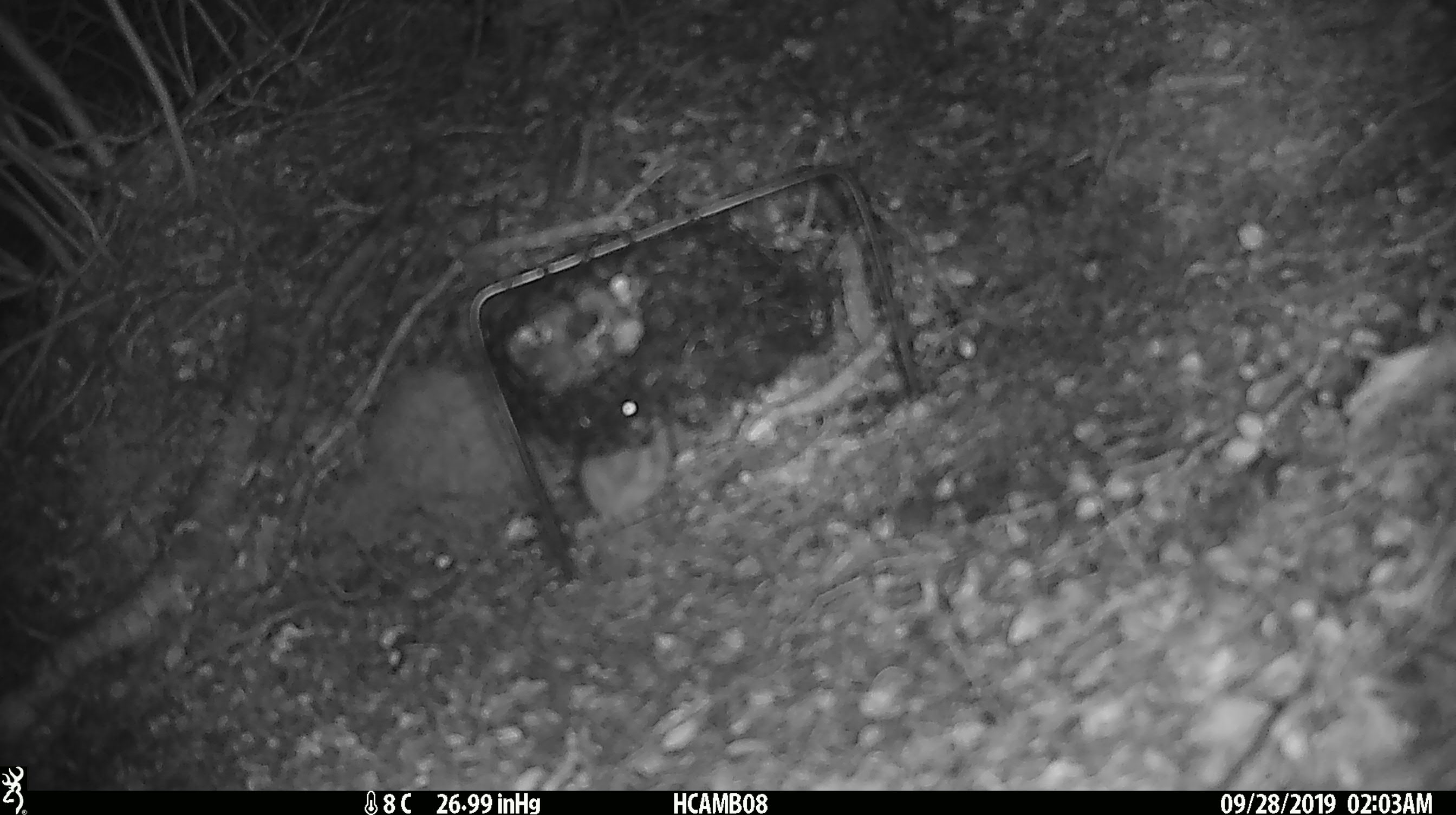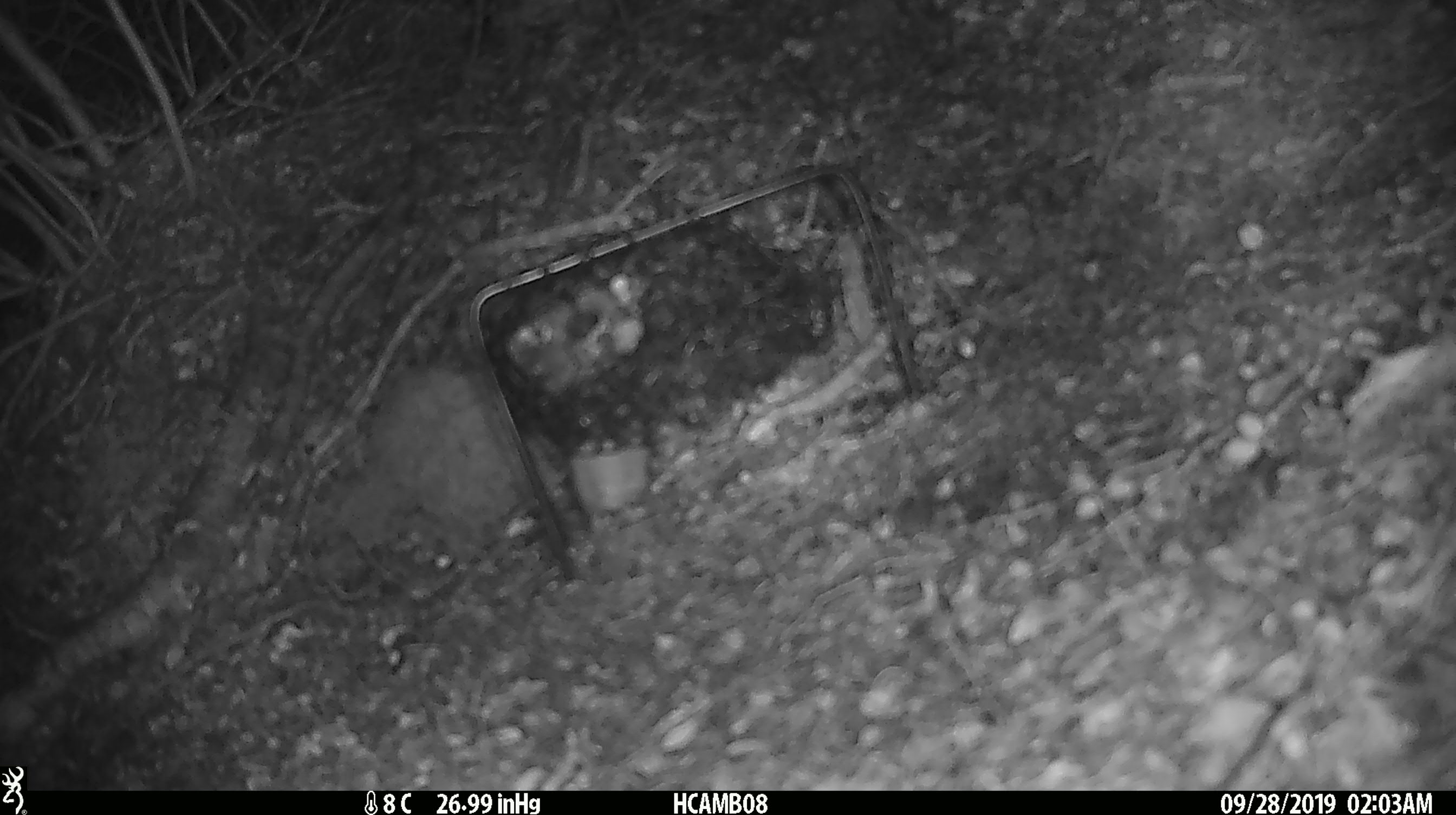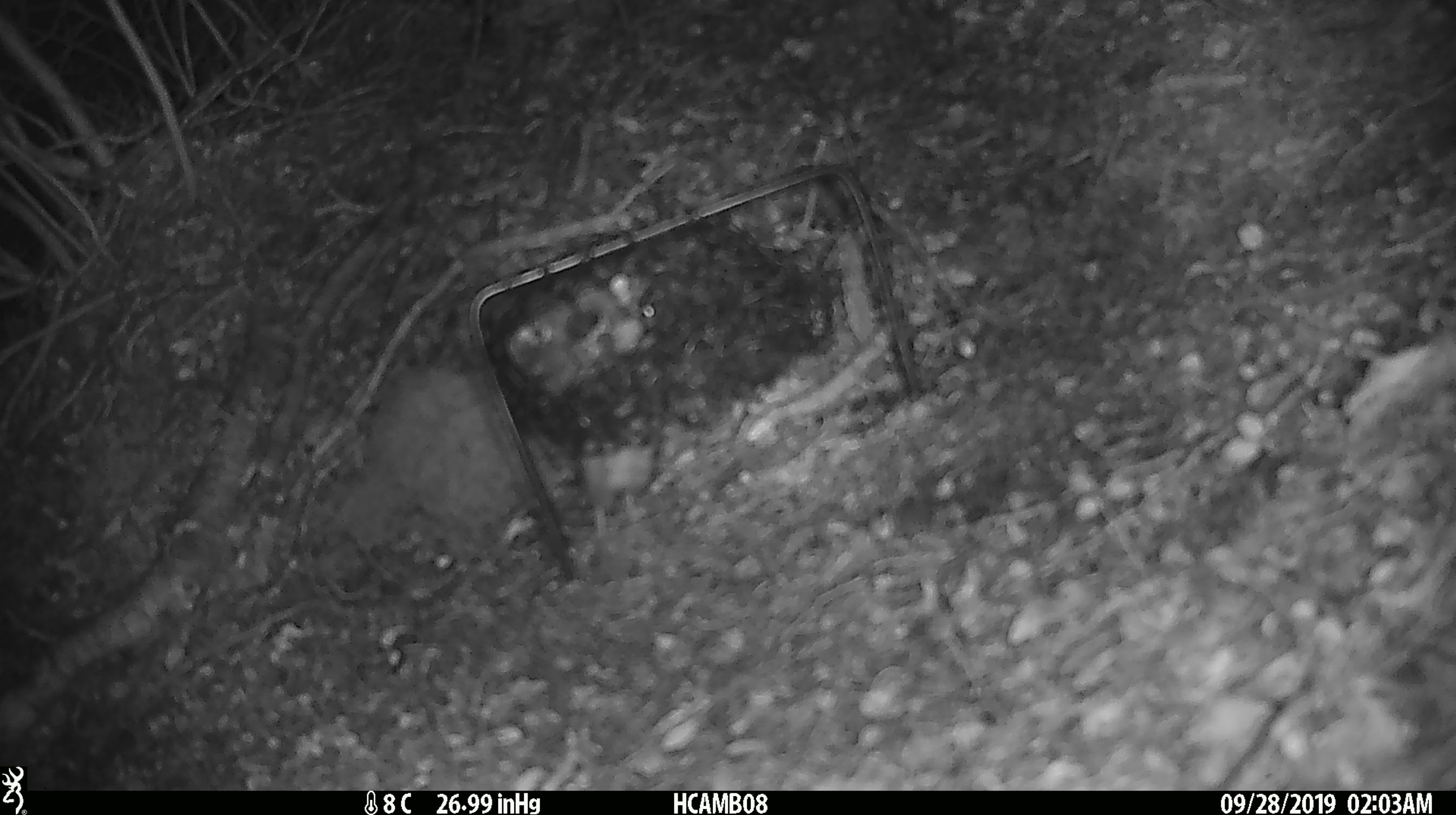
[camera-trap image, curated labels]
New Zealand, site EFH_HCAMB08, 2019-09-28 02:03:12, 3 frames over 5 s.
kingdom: Animalia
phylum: Chordata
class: Mammalia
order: Rodentia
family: Muridae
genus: Mus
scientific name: Mus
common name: mouse